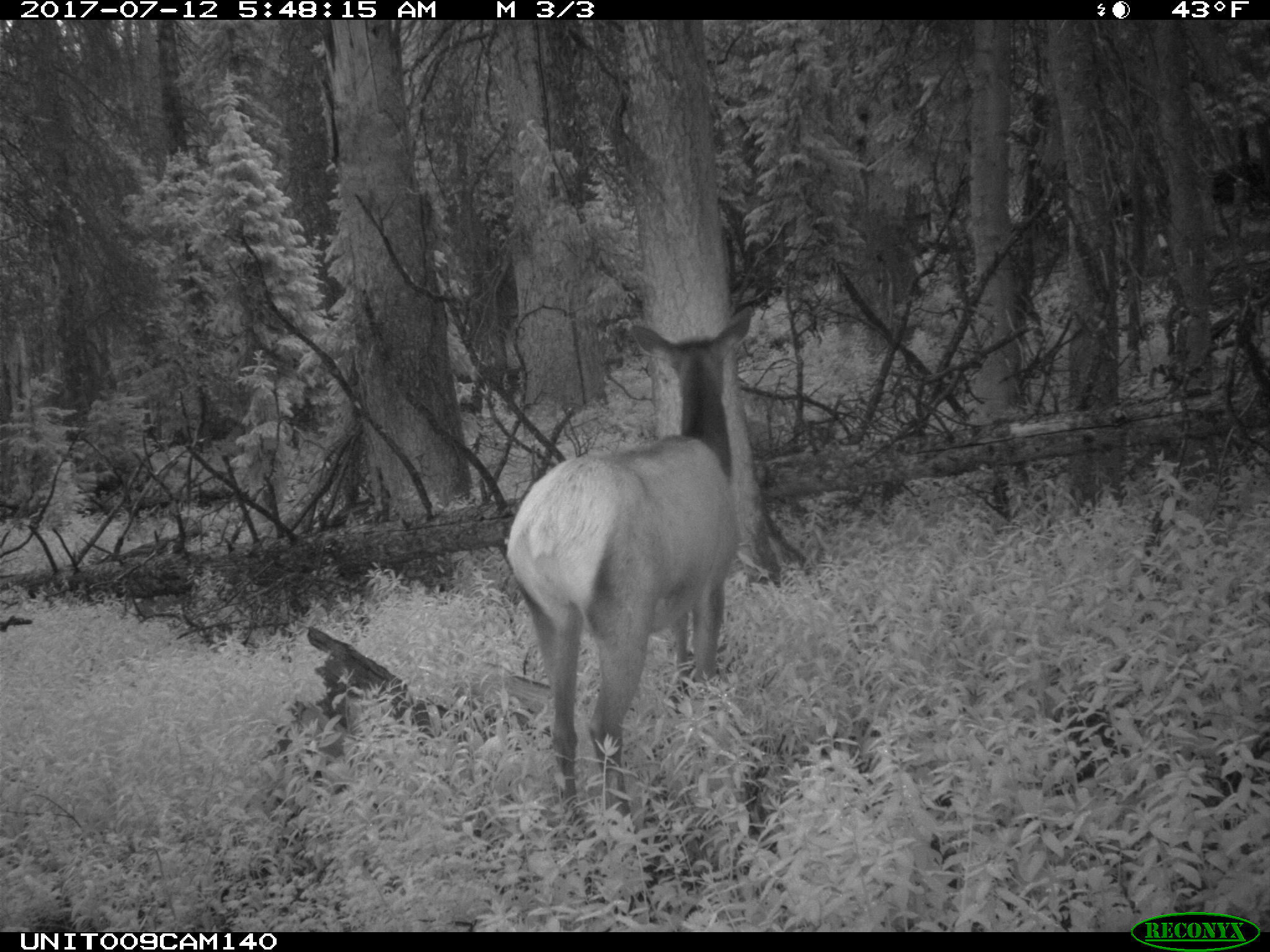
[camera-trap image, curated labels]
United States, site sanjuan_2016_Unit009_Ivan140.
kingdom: Animalia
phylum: Chordata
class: Mammalia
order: Artiodactyla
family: Cervidae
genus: Cervus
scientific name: Cervus elaphus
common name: red deer